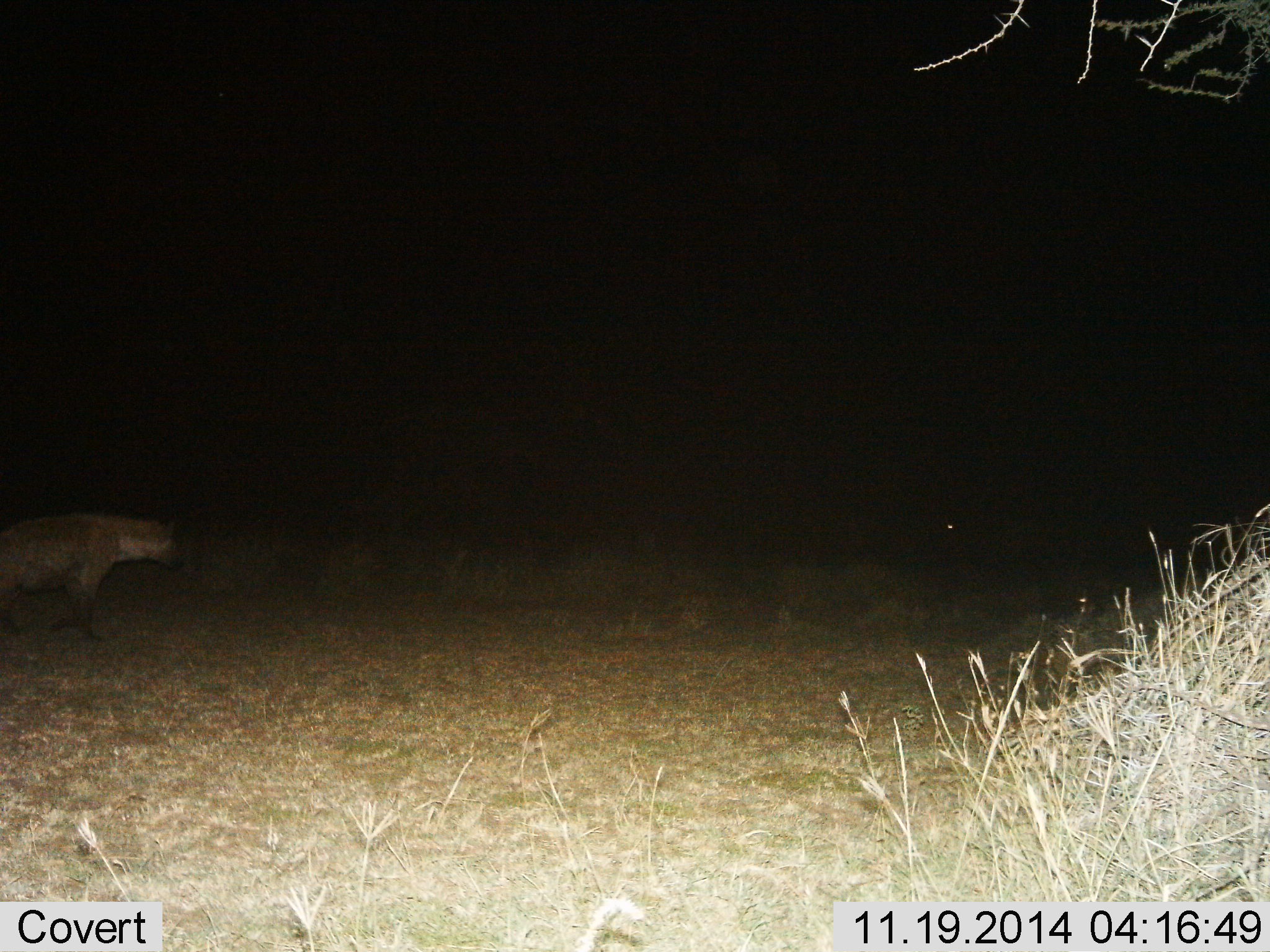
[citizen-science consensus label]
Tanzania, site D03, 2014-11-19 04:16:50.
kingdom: Animalia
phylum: Chordata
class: Mammalia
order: Carnivora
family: Hyaenidae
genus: Crocuta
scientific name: Crocuta crocuta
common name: spotted hyena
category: hyenaspotted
Hyenaspotted (spotted hyena) (Crocuta crocuta), count 1. Behavior (volunteer vote fractions): standing 30%, resting 0%, moving 70%, interacting 0%. Young present (vote fraction): 0%. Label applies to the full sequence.